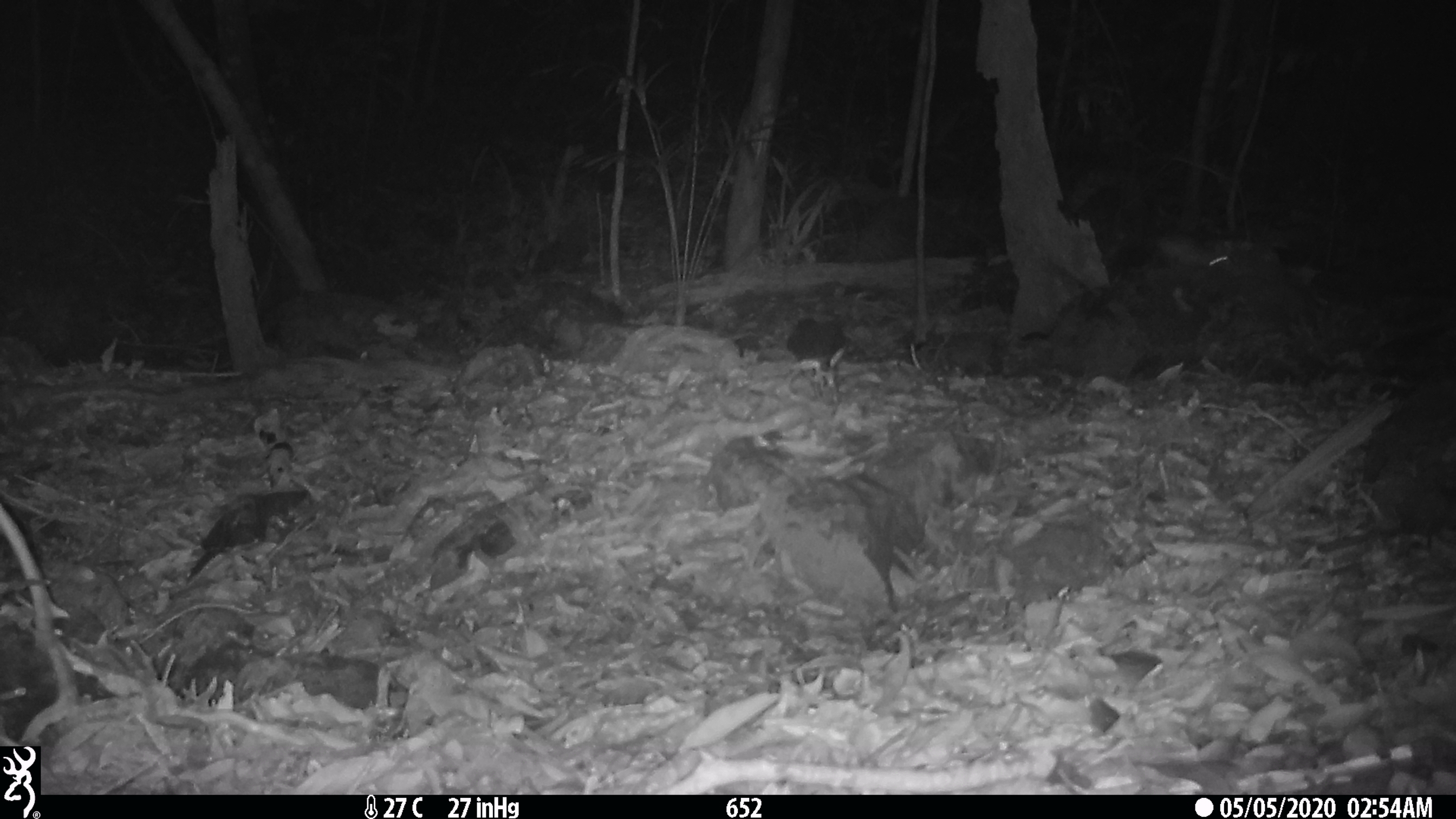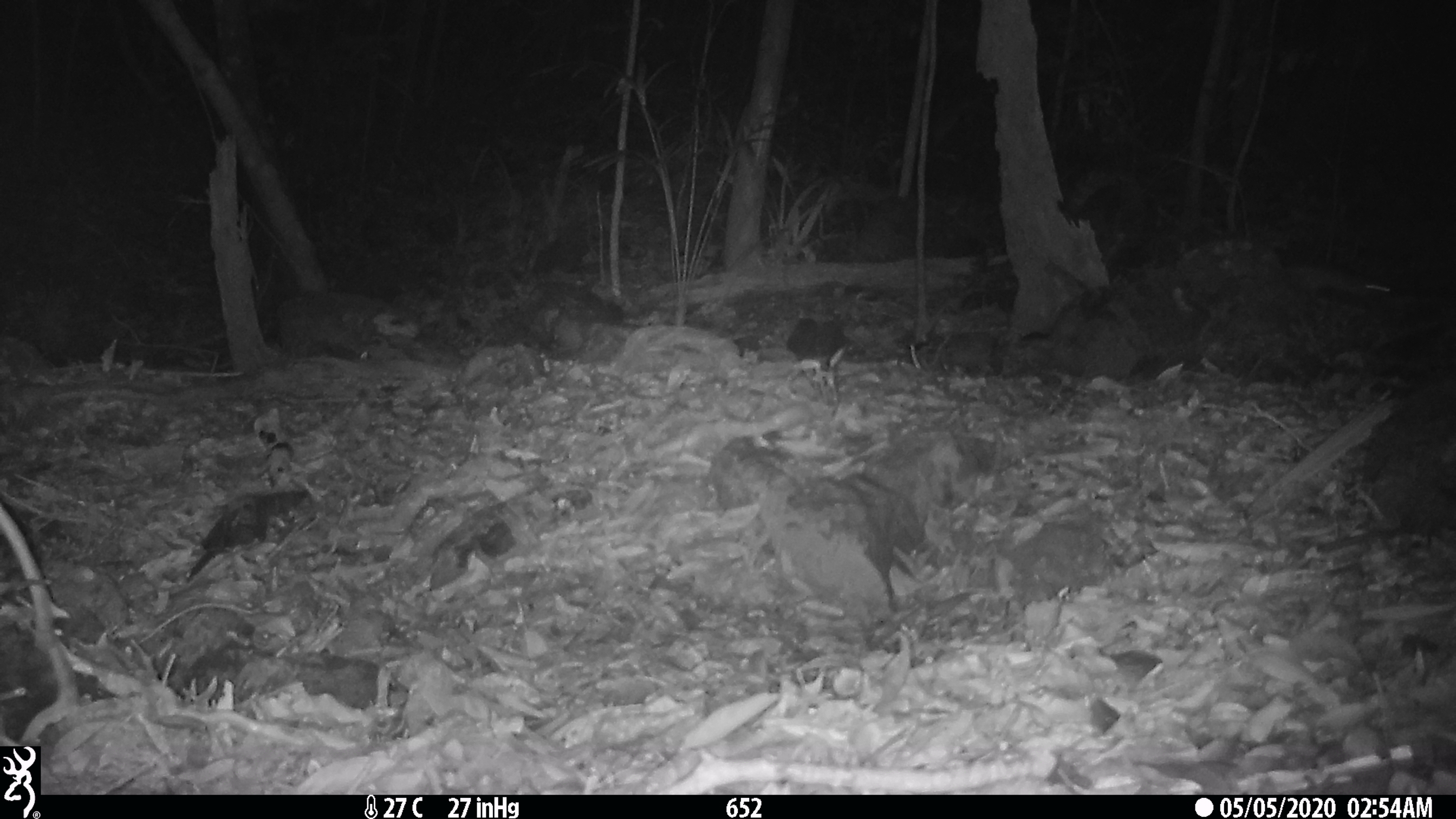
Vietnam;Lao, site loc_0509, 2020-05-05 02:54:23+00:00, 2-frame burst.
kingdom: Animalia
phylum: Chordata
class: Mammalia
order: Rodentia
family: Muridae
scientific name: Muridae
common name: old-world mice and rats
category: unidentified murid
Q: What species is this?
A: Unidentified murid (old-world mice and rats) (Muridae).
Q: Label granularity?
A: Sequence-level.